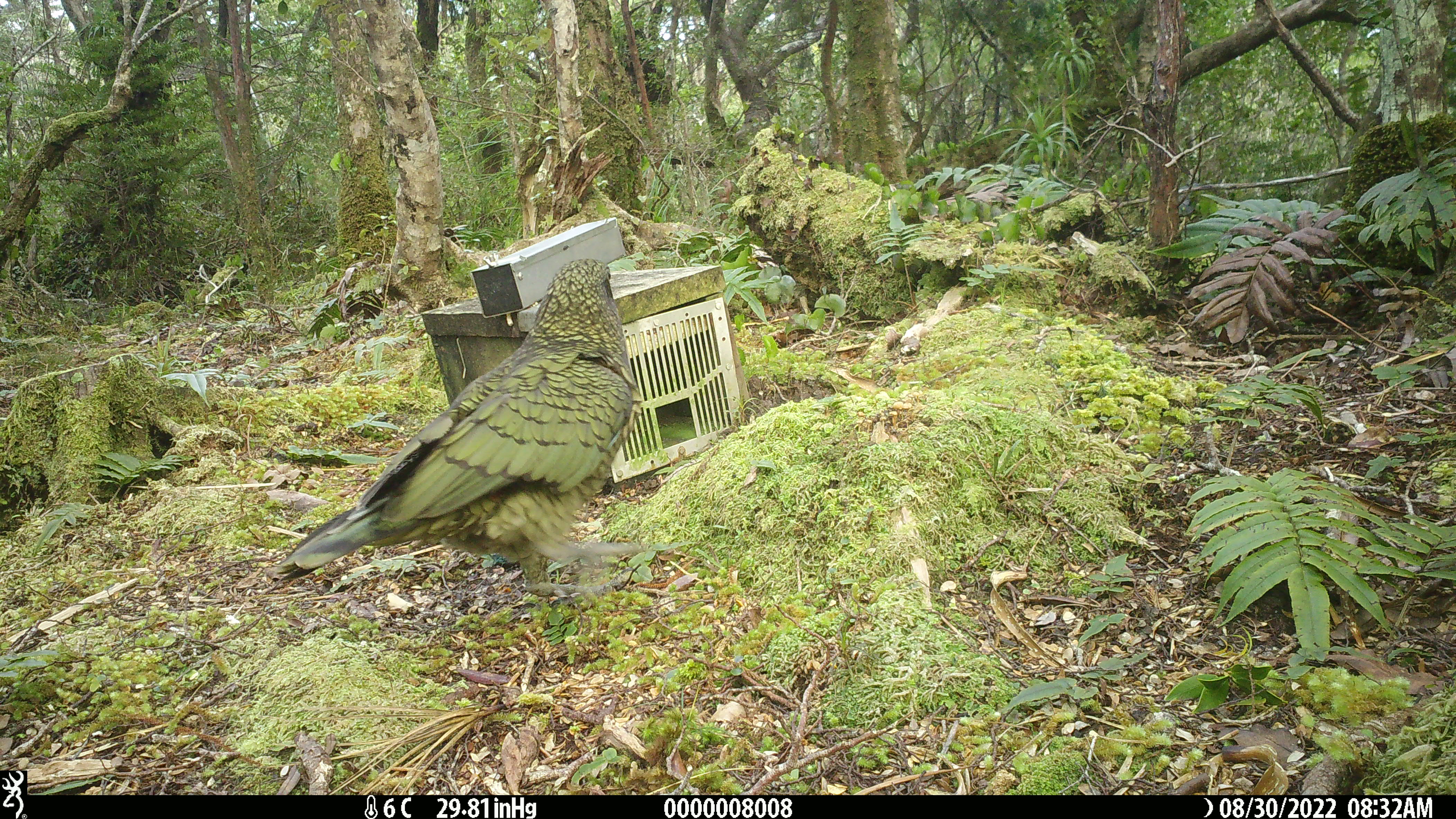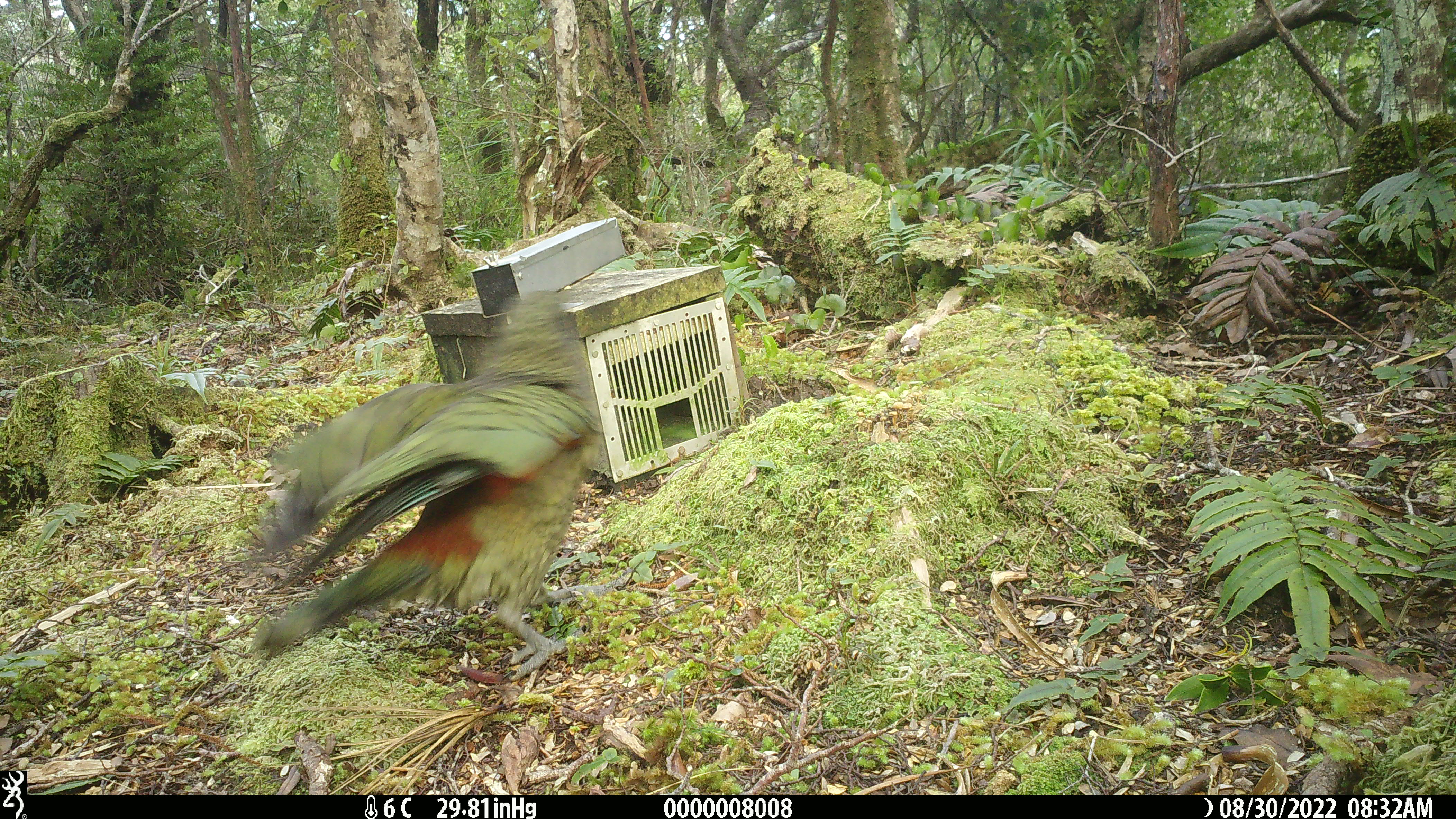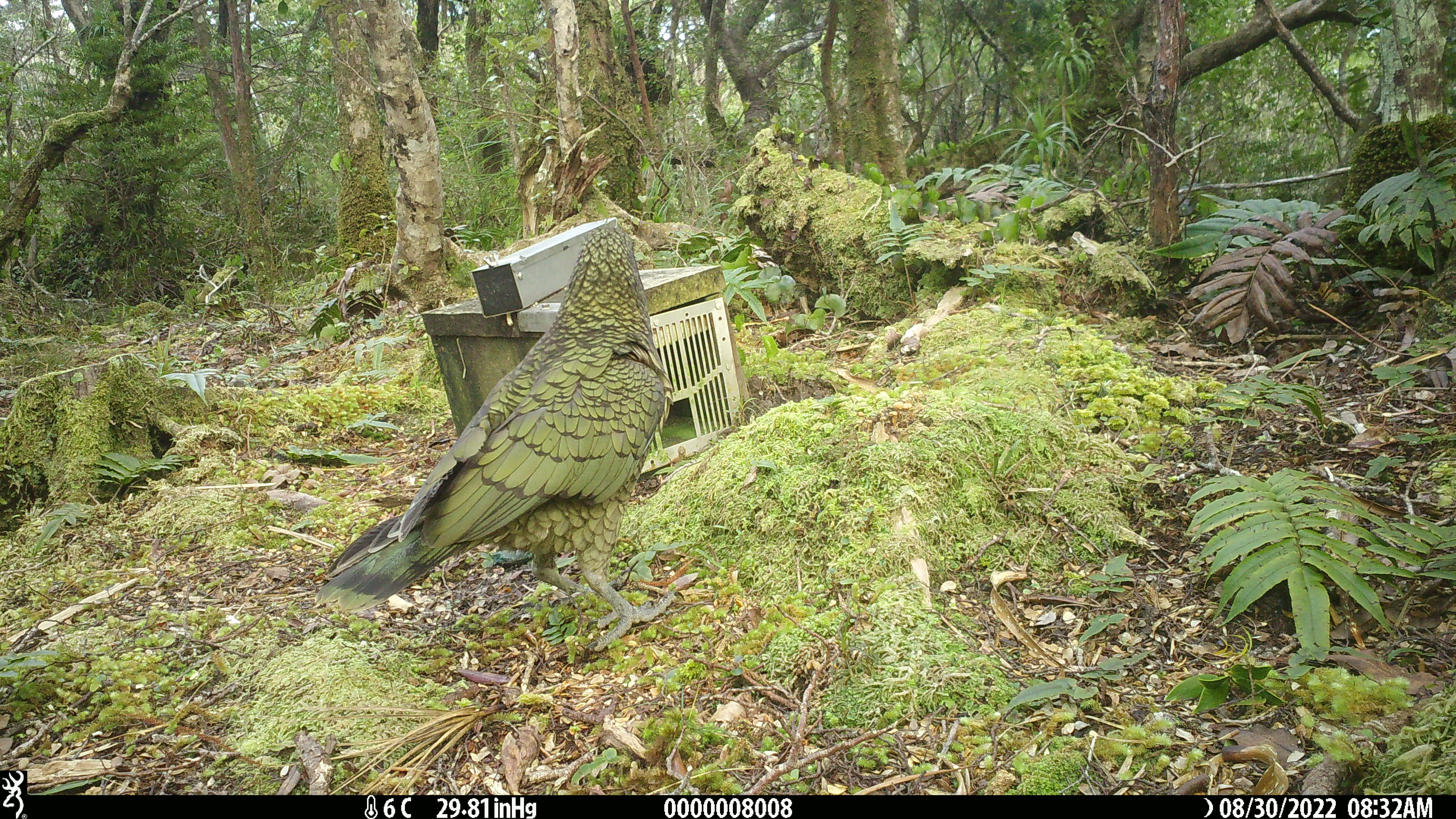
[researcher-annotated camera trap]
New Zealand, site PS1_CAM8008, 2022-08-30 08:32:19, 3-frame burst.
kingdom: Animalia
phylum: Chordata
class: Aves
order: Psittaciformes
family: Strigopidae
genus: Nestor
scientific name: Nestor notabilis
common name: kea